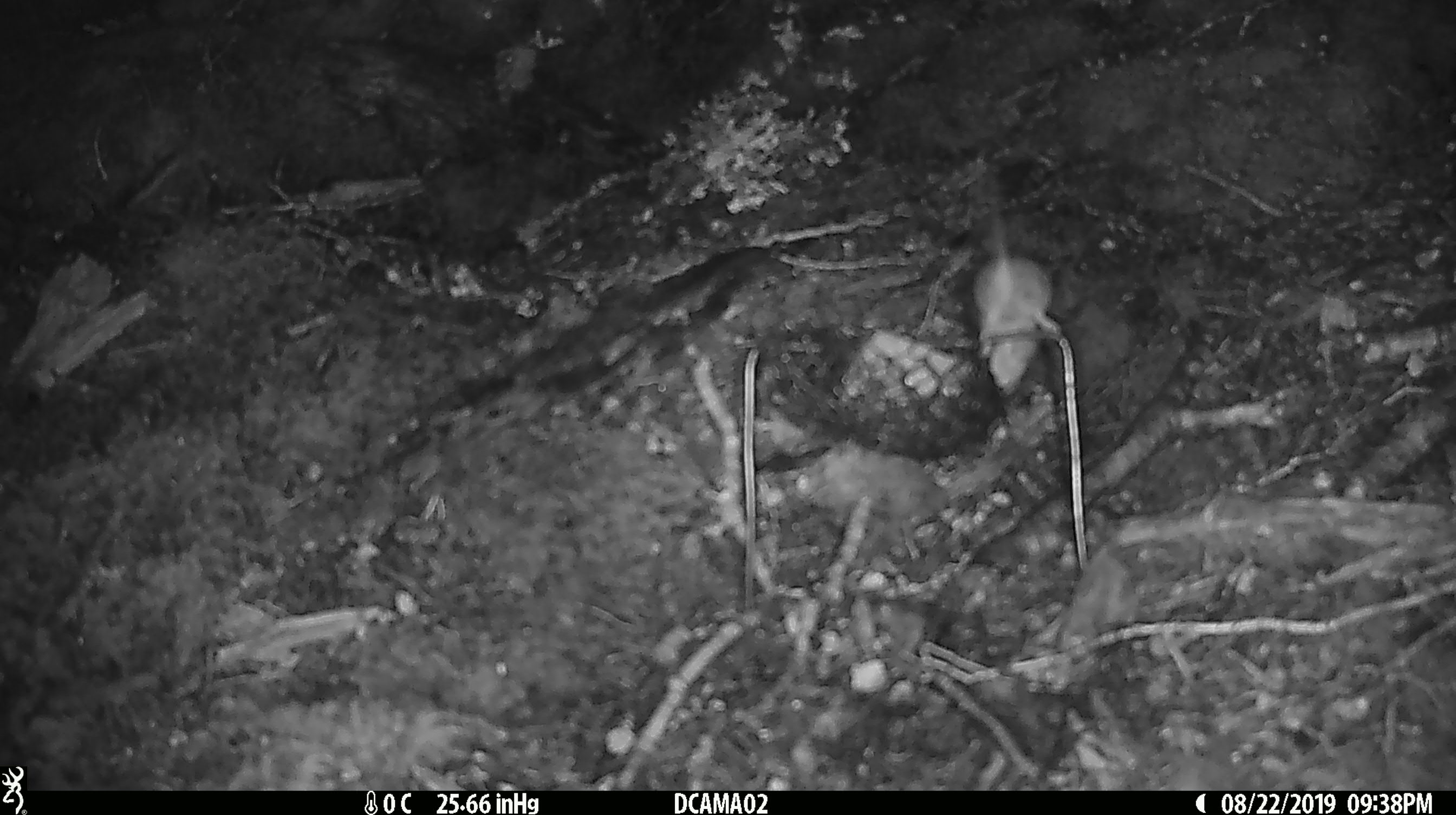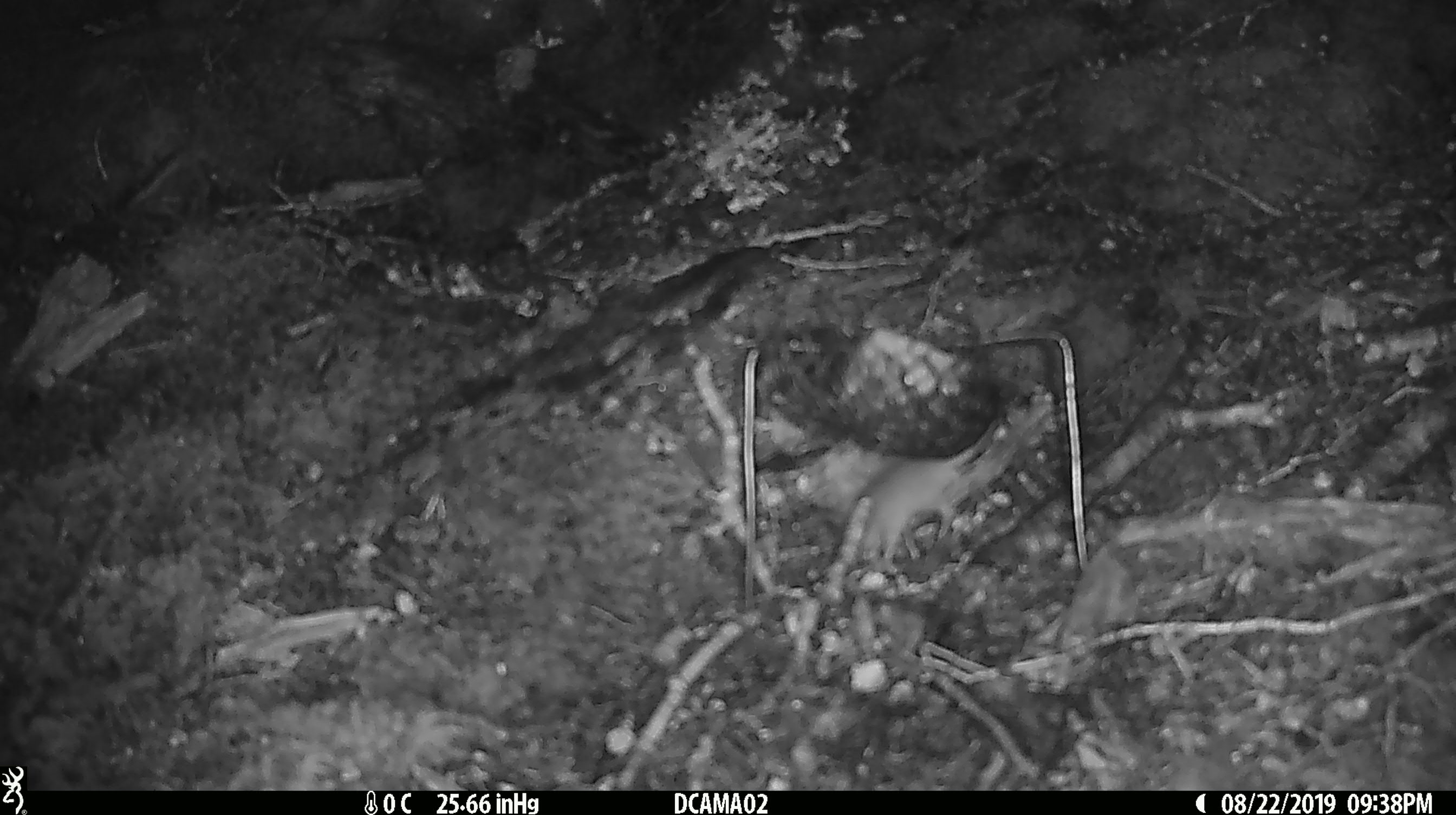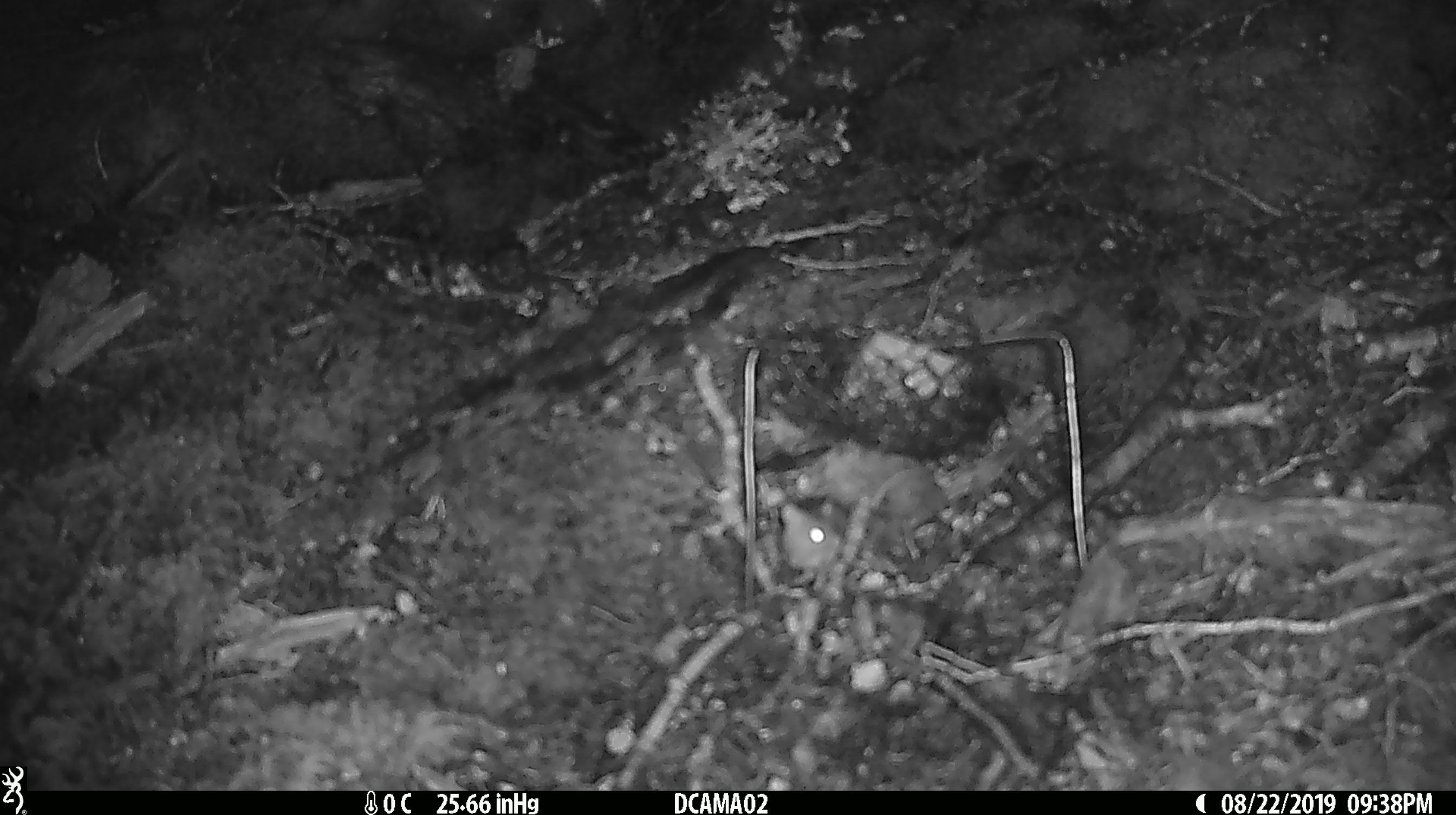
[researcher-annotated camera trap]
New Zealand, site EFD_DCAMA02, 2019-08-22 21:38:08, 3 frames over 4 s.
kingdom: Animalia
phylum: Chordata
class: Mammalia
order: Rodentia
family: Muridae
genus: Mus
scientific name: Mus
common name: mouse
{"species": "mouse (Mus)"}